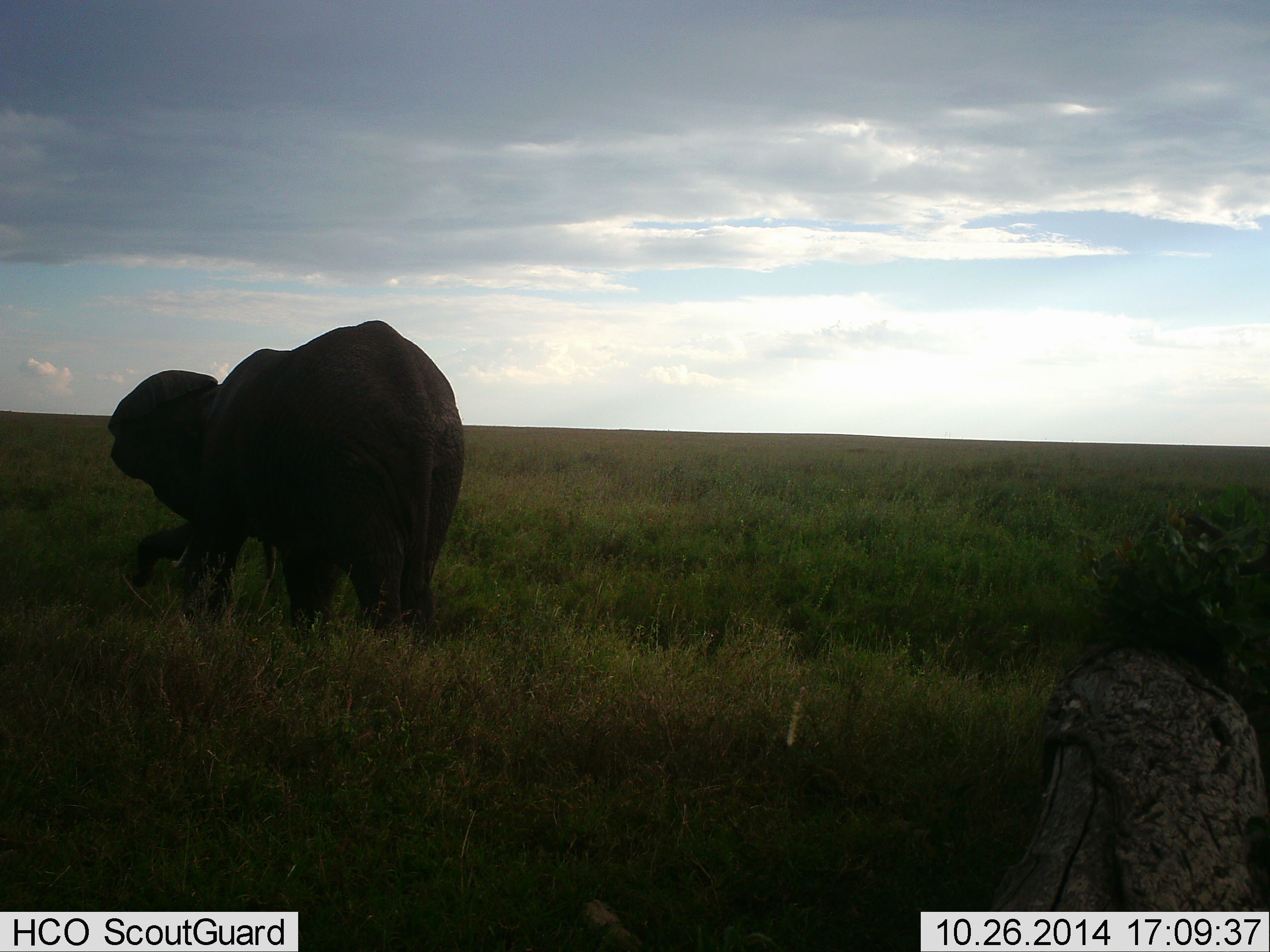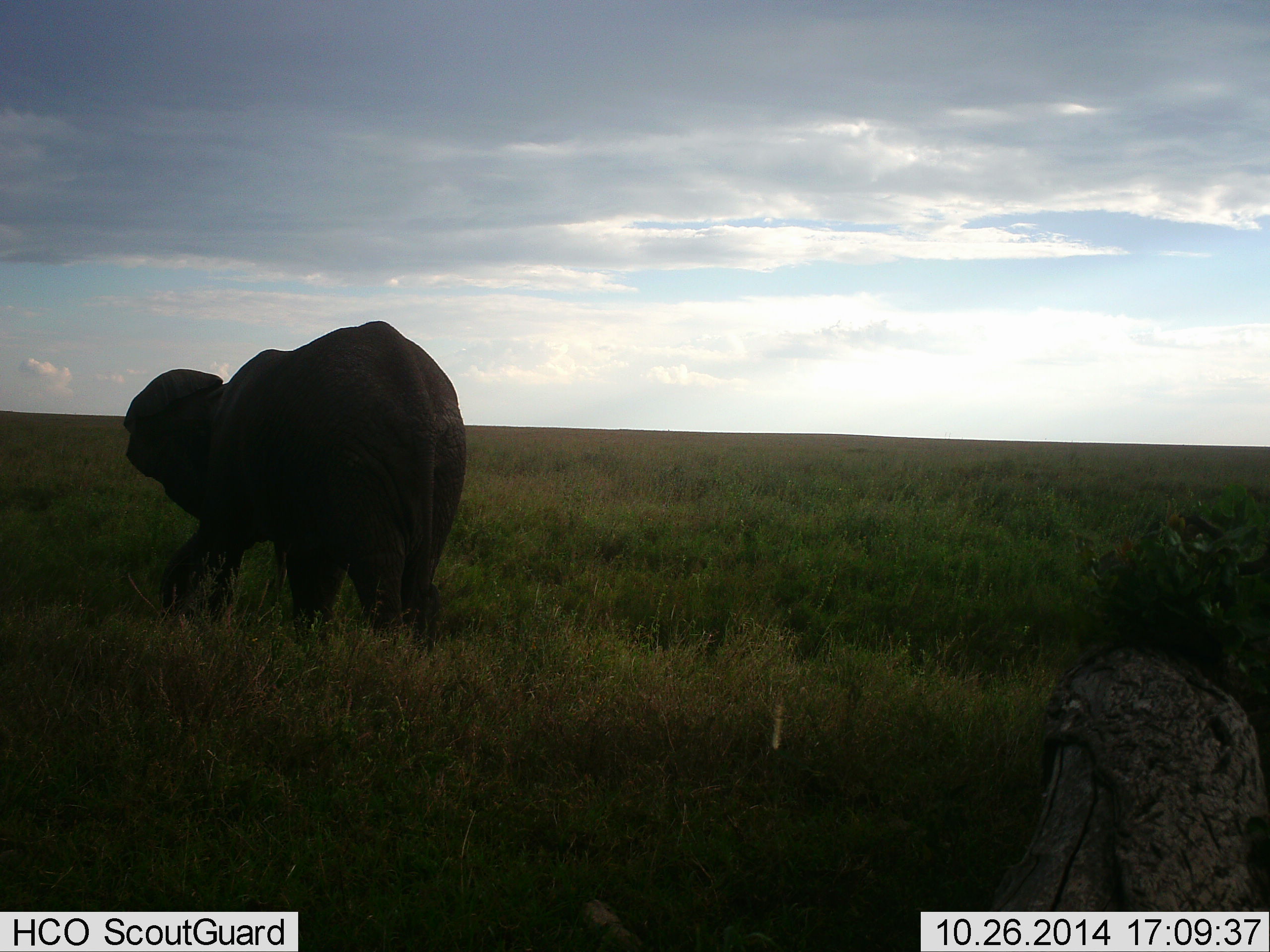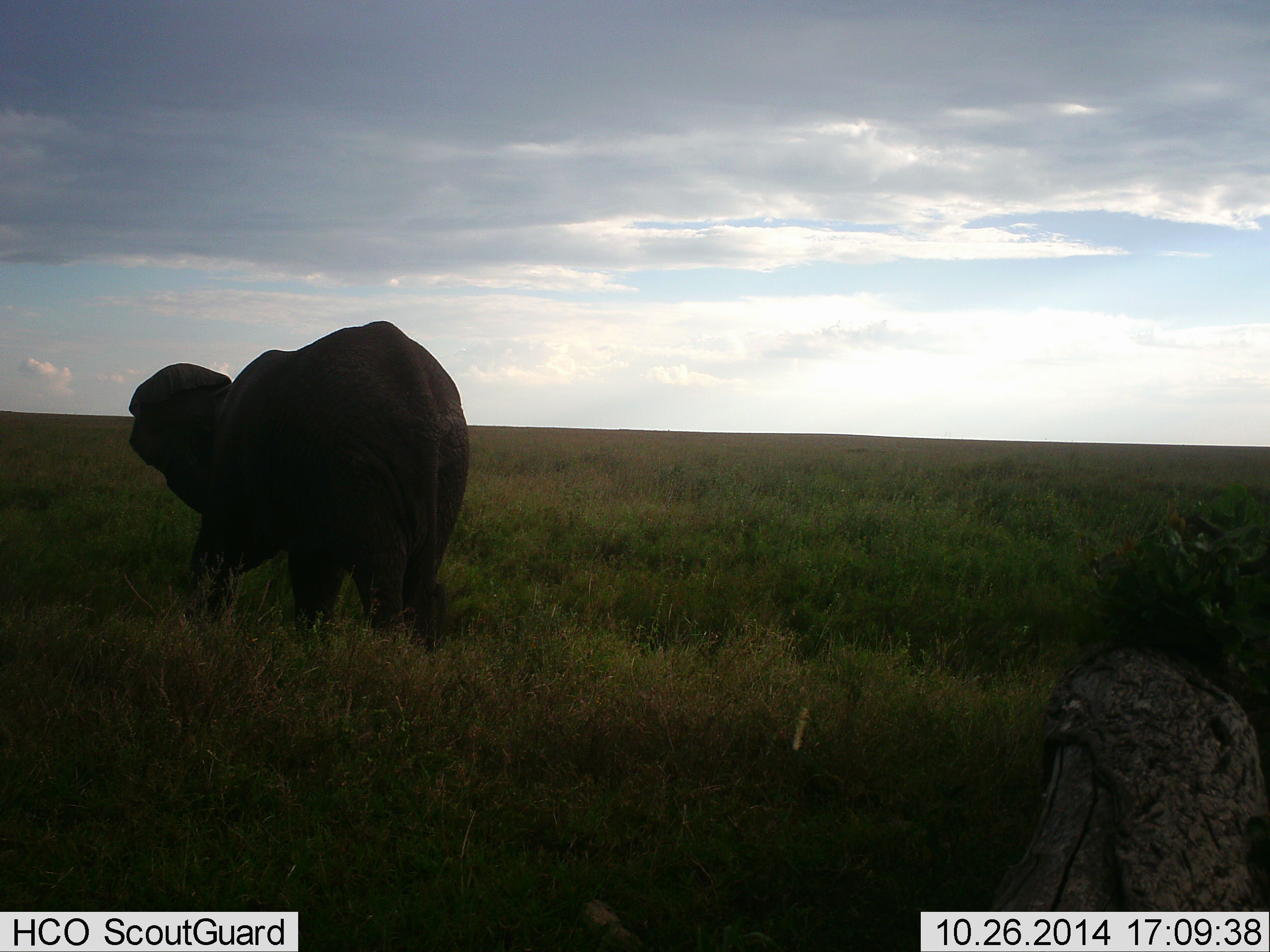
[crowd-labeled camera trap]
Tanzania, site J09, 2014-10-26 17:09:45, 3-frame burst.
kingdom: Animalia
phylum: Chordata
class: Mammalia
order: Proboscidea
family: Elephantidae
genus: Loxodonta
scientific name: Loxodonta africana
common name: african bush elephant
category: elephant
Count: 1.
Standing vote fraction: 10%.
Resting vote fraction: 0%.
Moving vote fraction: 30%.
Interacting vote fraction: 0%.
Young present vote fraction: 0%.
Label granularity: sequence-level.